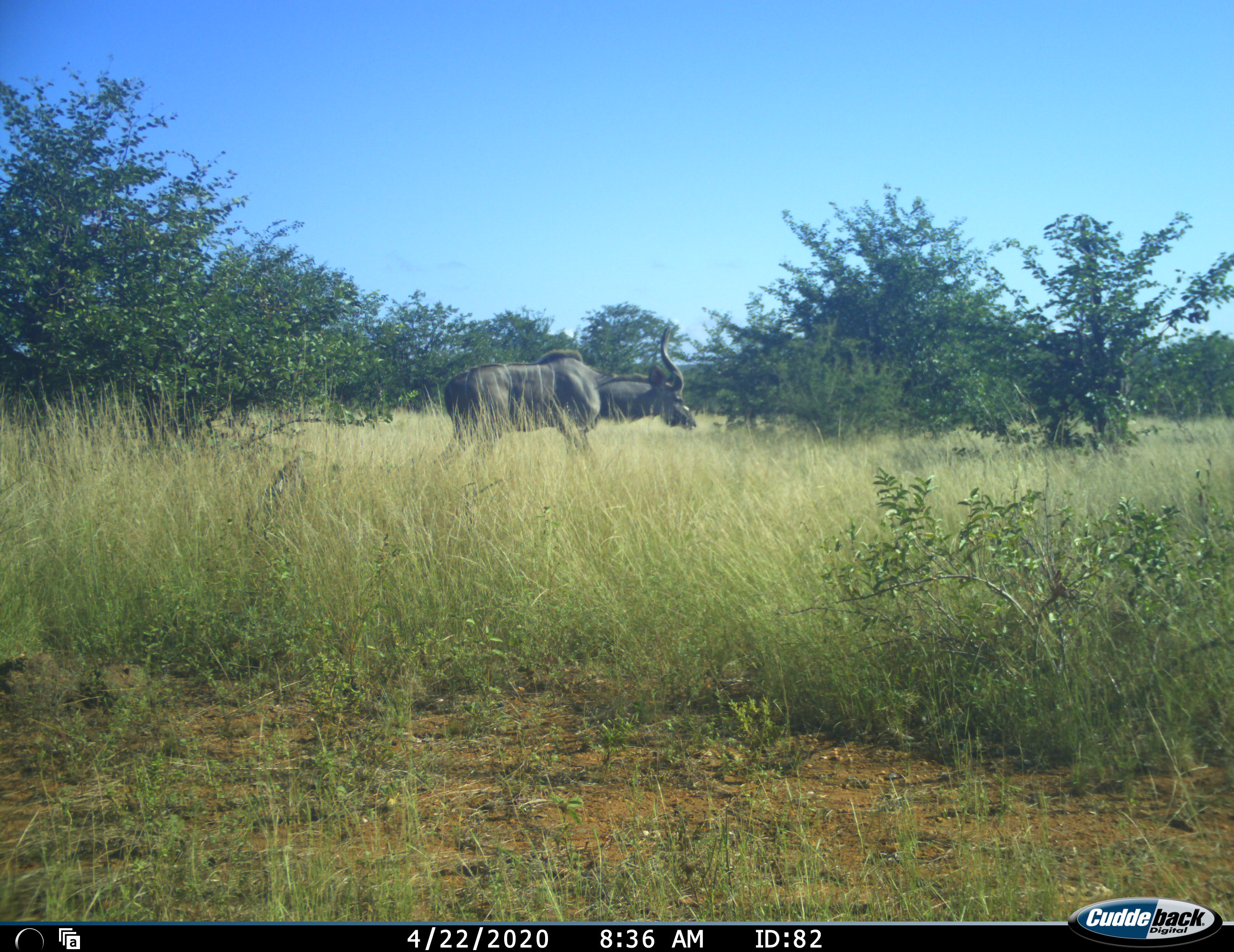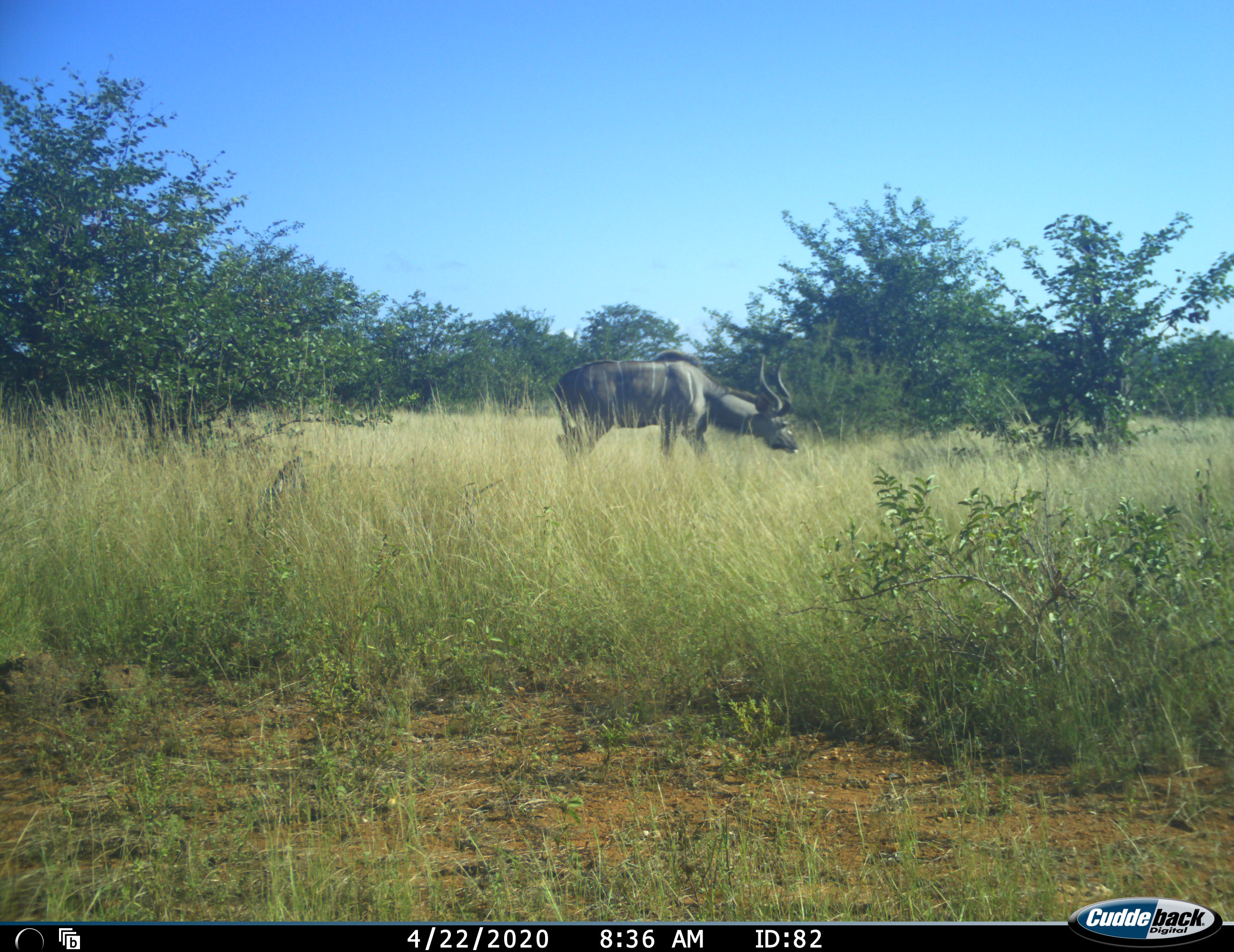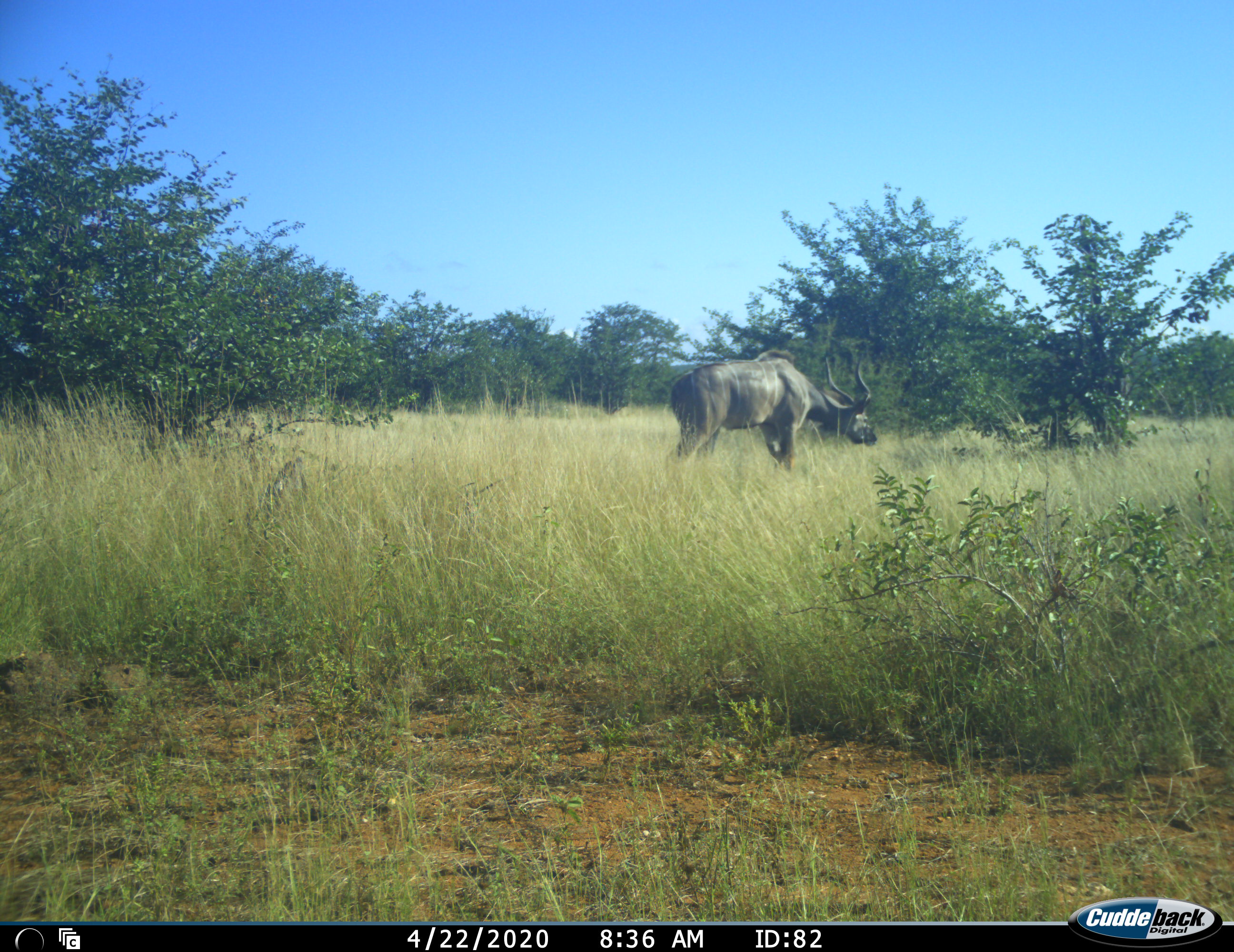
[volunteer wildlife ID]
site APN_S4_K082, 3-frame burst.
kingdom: Animalia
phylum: Chordata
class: Mammalia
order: Artiodactyla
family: Bovidae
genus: Tragelaphus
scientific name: Tragelaphus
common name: kudu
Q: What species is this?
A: Kudu (Tragelaphus).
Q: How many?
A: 1.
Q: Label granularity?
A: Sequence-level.